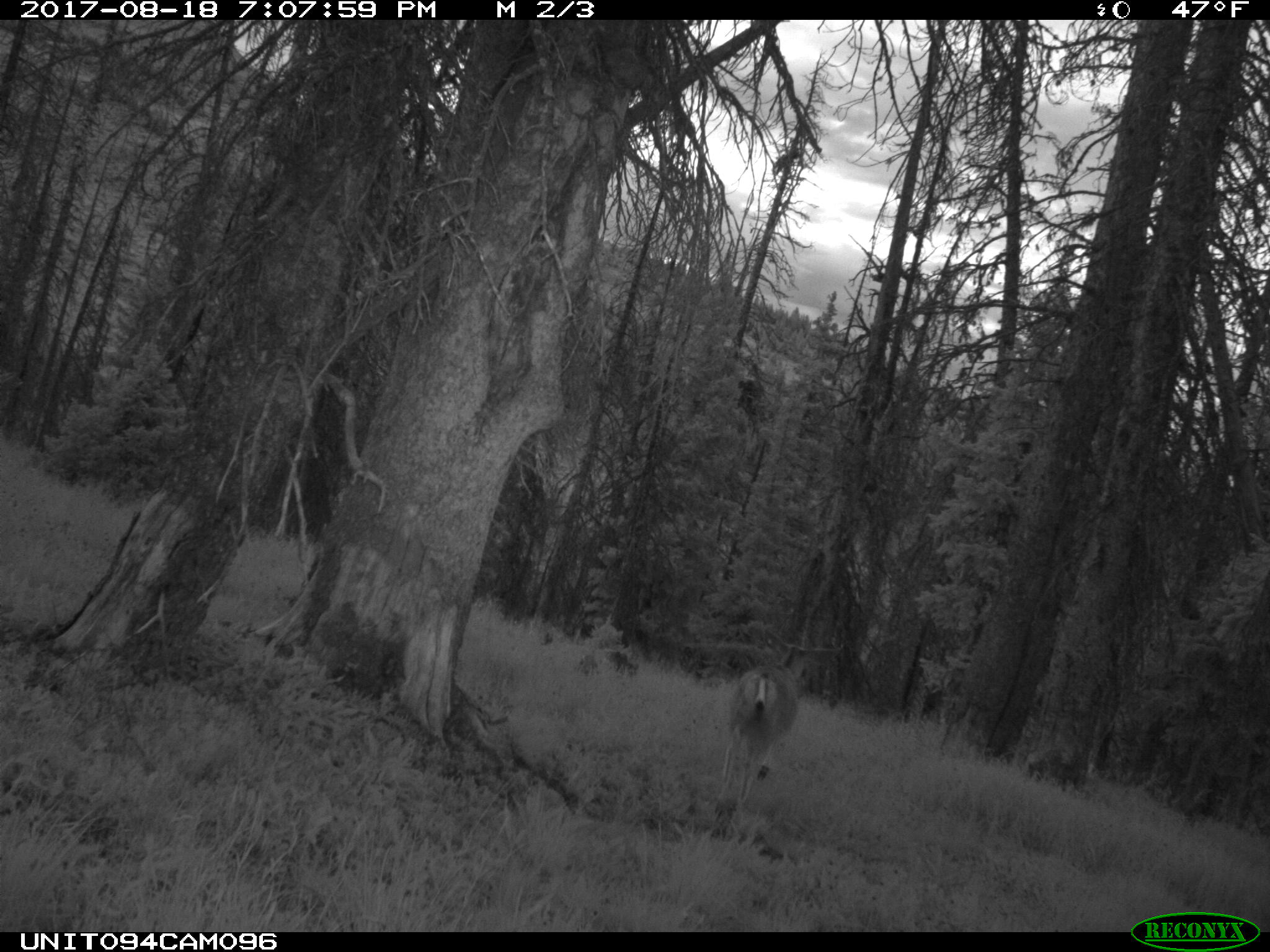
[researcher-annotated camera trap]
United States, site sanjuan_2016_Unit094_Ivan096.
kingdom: Animalia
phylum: Chordata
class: Mammalia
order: Artiodactyla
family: Cervidae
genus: Odocoileus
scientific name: Odocoileus hemionus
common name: mule deer